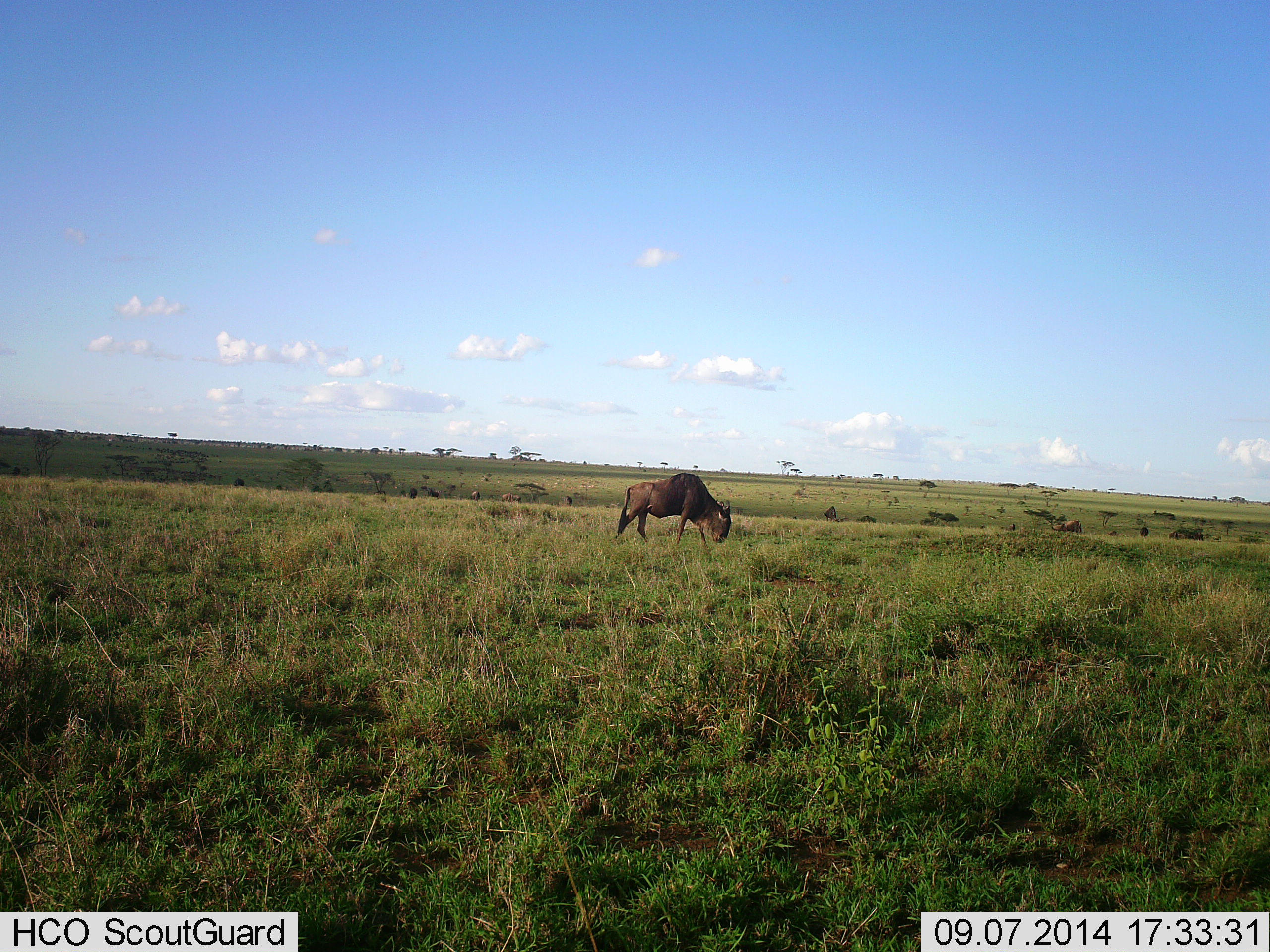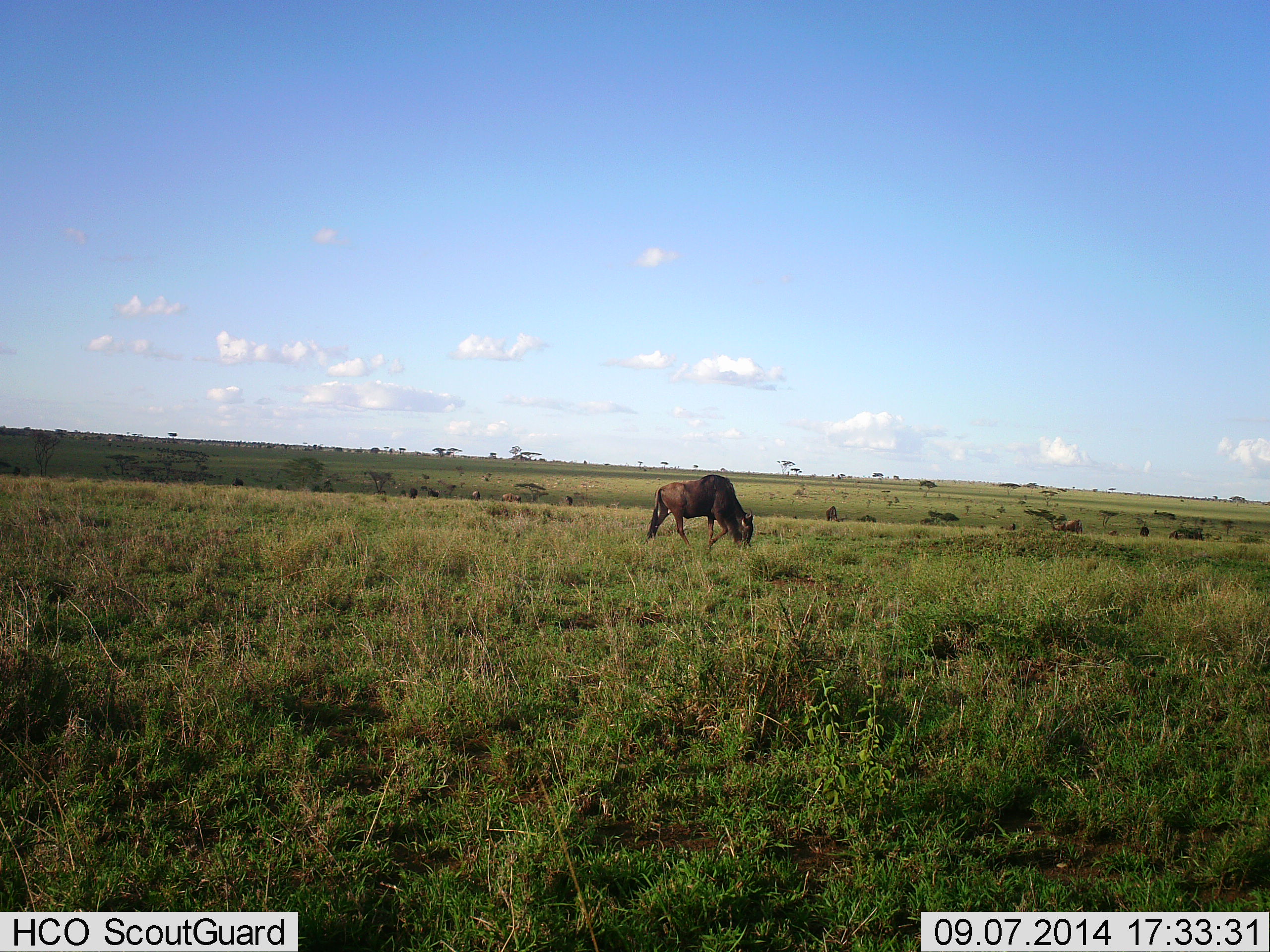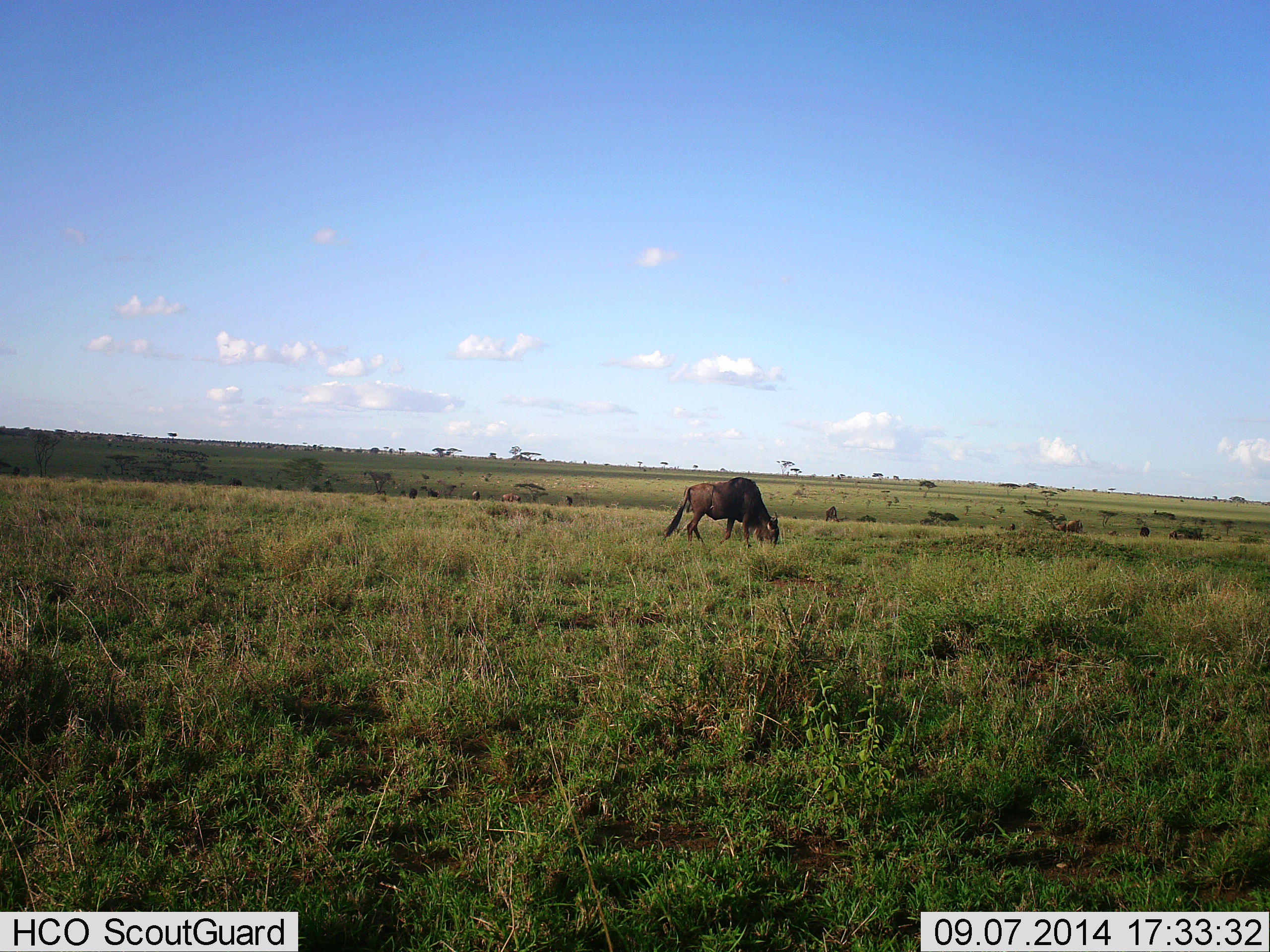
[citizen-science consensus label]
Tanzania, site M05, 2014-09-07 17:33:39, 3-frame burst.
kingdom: Animalia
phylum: Chordata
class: Mammalia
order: Artiodactyla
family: Bovidae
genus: Connochaetes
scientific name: Connochaetes taurinus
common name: blue wildebeest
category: wildebeest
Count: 1.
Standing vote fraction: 10%.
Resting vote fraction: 0%.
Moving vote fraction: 50%.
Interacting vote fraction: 0%.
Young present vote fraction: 0%.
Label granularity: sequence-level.